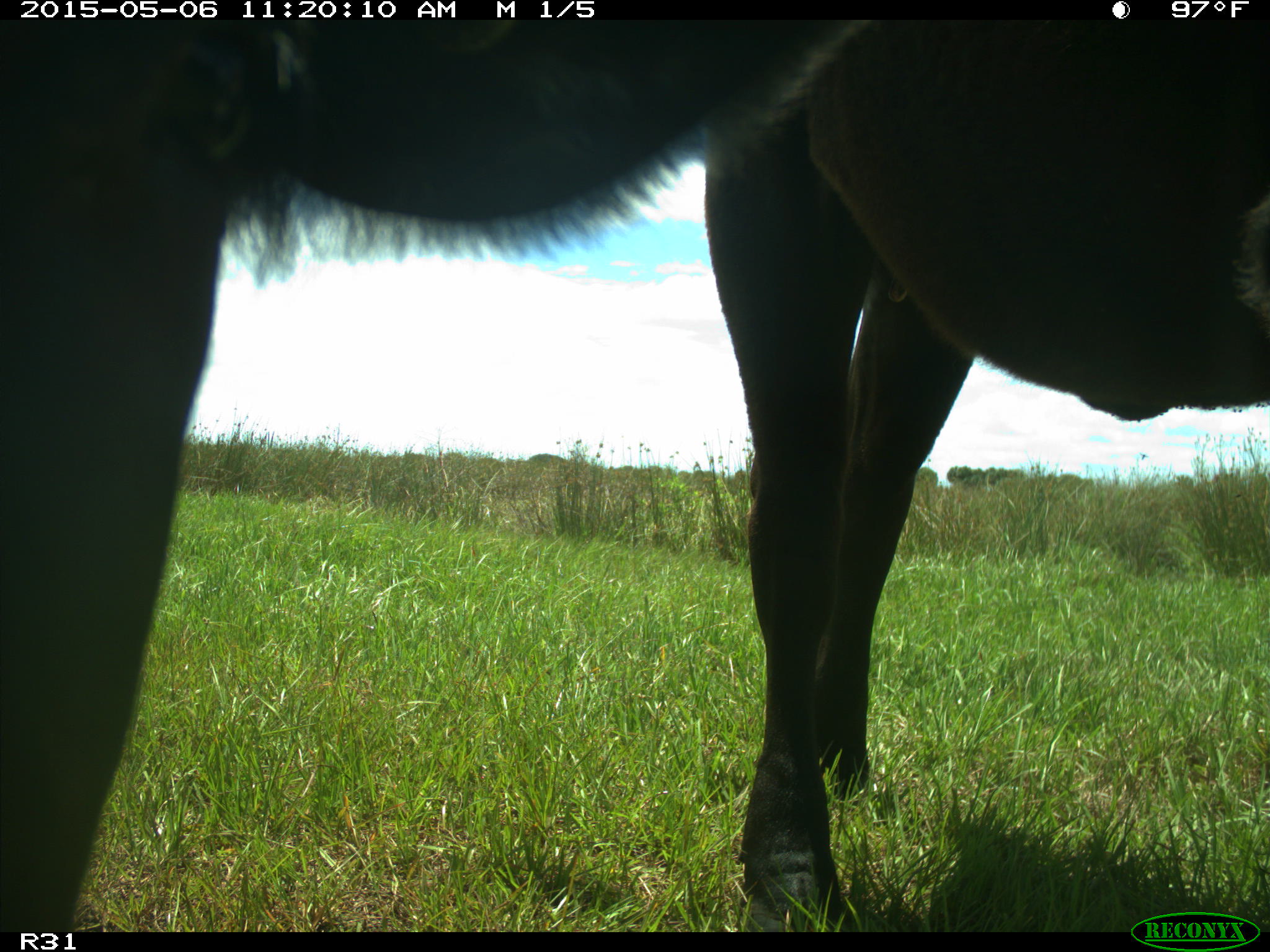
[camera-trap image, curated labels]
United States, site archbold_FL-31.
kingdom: Animalia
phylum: Chordata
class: Mammalia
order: Artiodactyla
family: Bovidae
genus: Bos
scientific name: Bos taurus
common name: domestic cow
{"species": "Bos taurus (domestic cow)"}